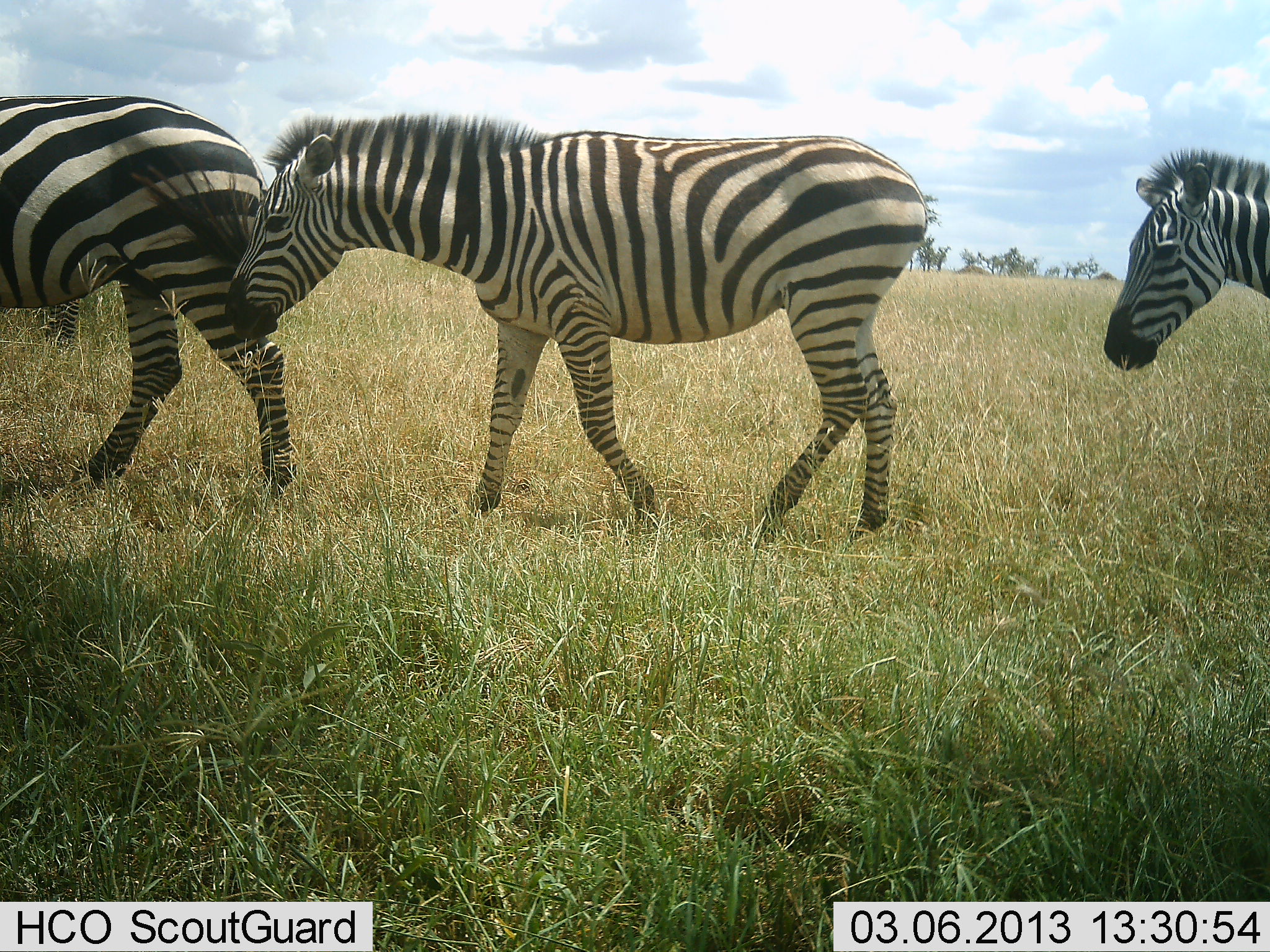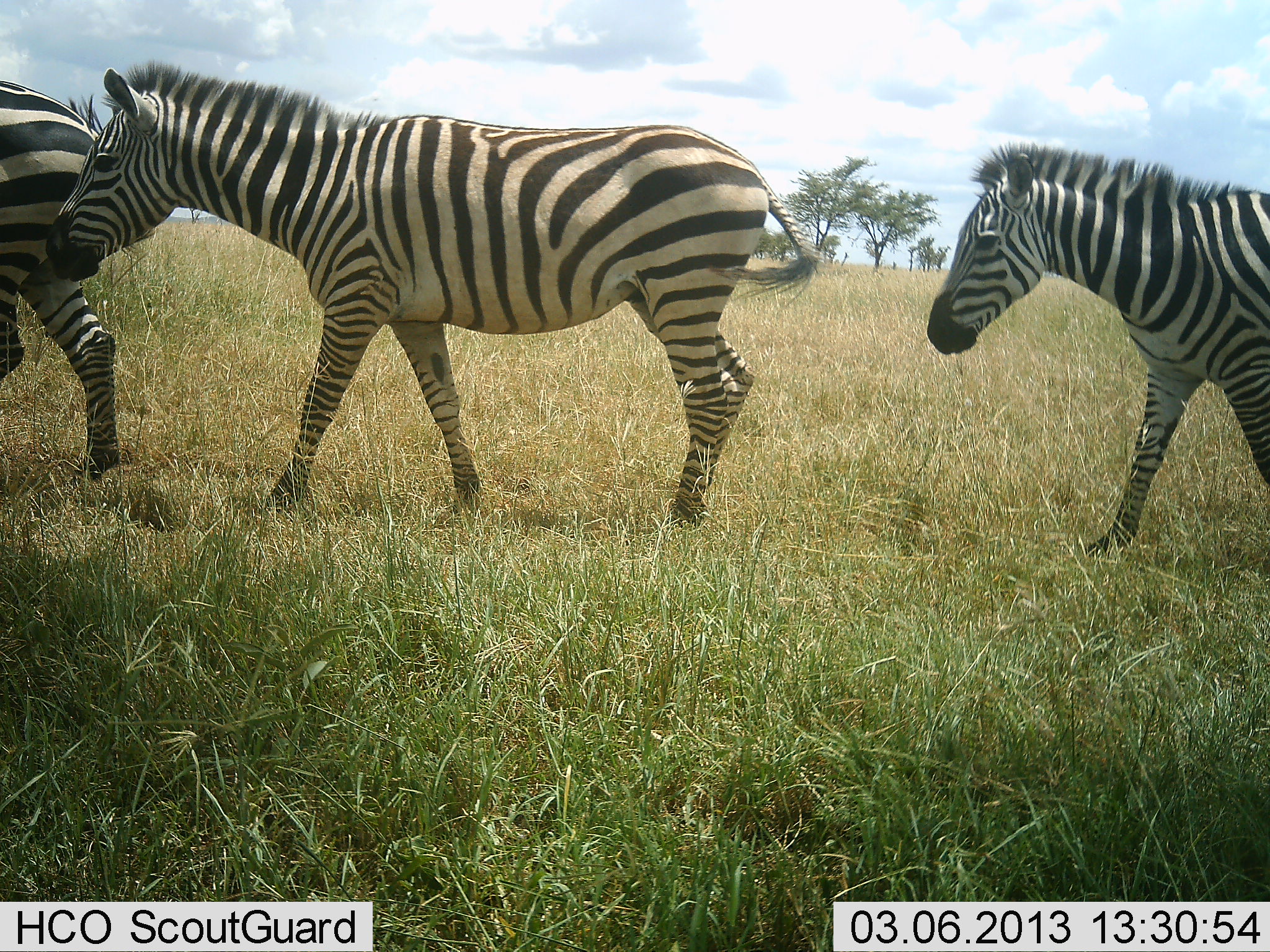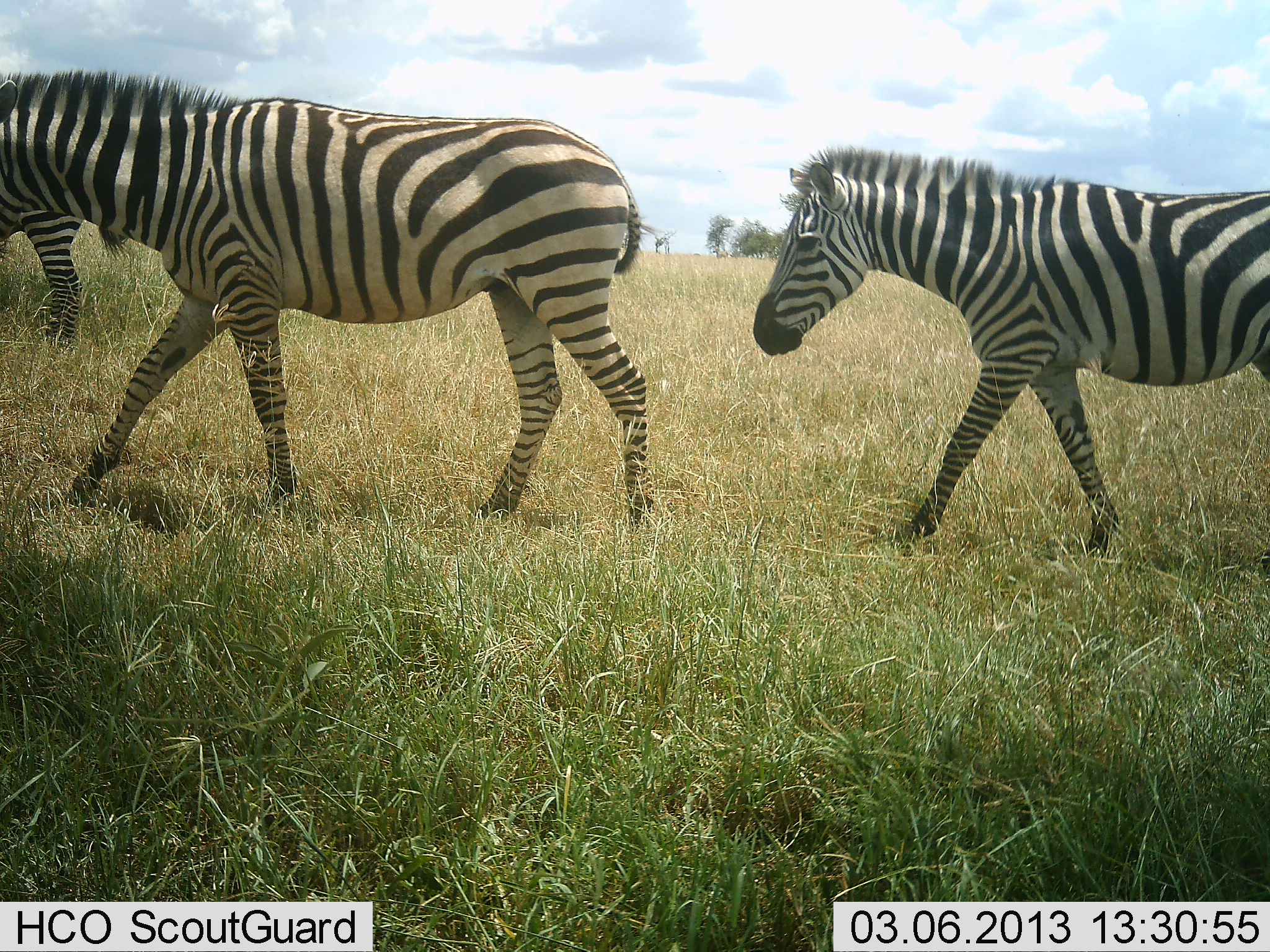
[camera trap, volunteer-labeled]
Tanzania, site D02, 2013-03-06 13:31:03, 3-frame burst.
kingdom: Animalia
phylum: Chordata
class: Mammalia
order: Perissodactyla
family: Equidae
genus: Equus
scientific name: Equus quagga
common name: plains zebra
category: zebra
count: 3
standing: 9%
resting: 0%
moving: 95%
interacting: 0%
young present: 0%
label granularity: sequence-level